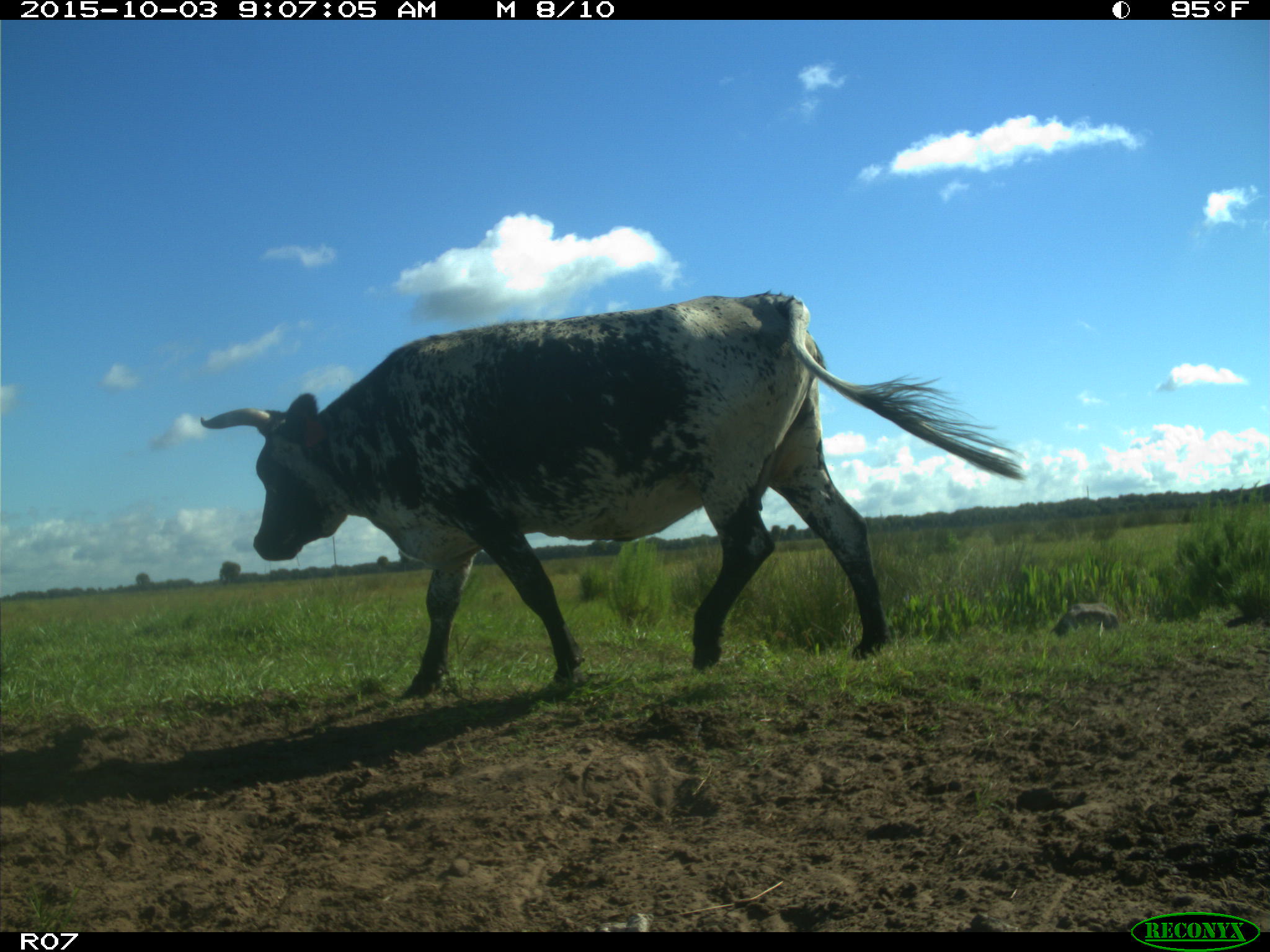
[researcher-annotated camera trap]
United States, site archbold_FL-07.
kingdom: Animalia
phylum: Chordata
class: Mammalia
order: Artiodactyla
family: Bovidae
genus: Bos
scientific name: Bos taurus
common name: domestic cow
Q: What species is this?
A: Bos taurus (domestic cow).